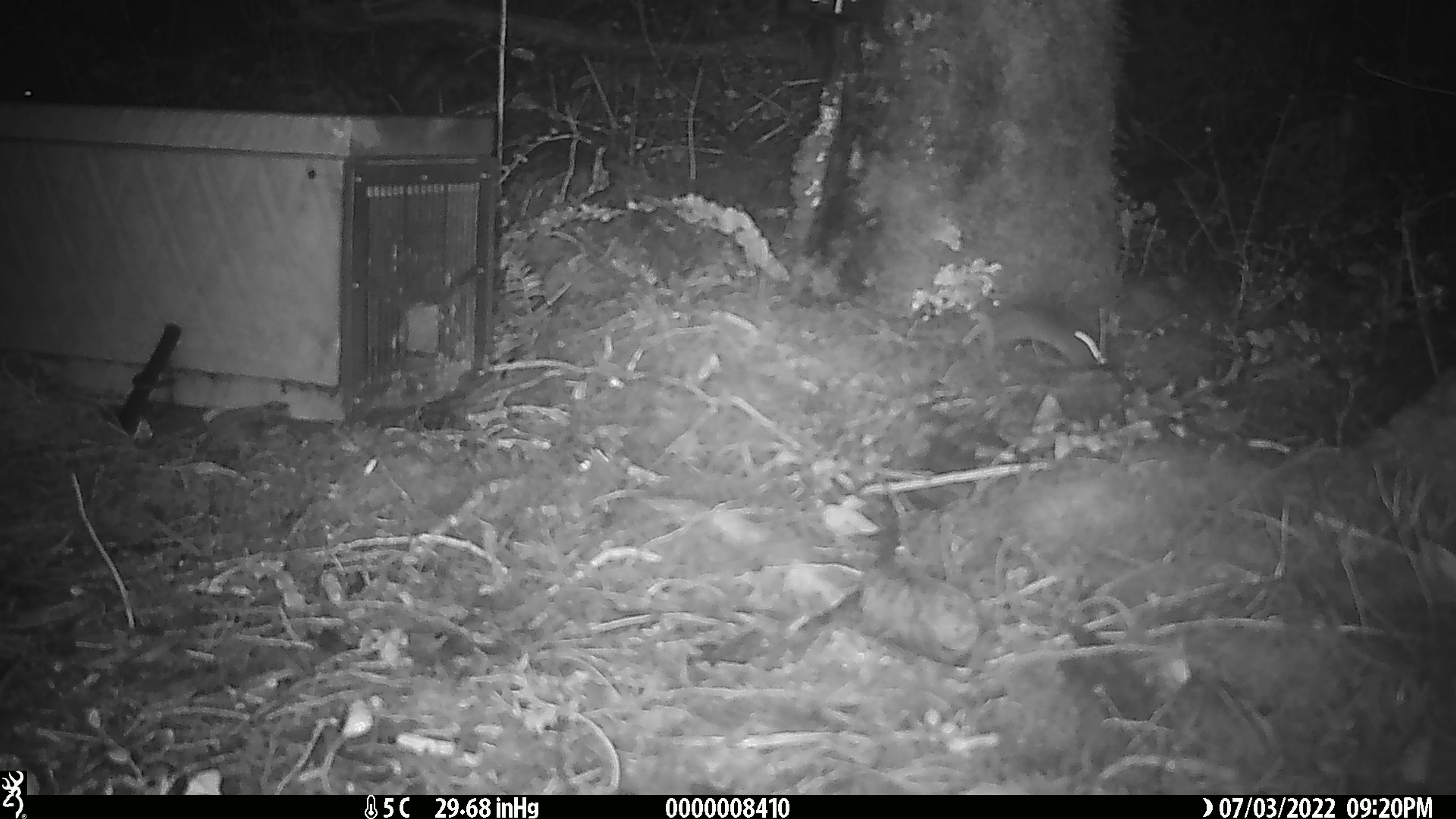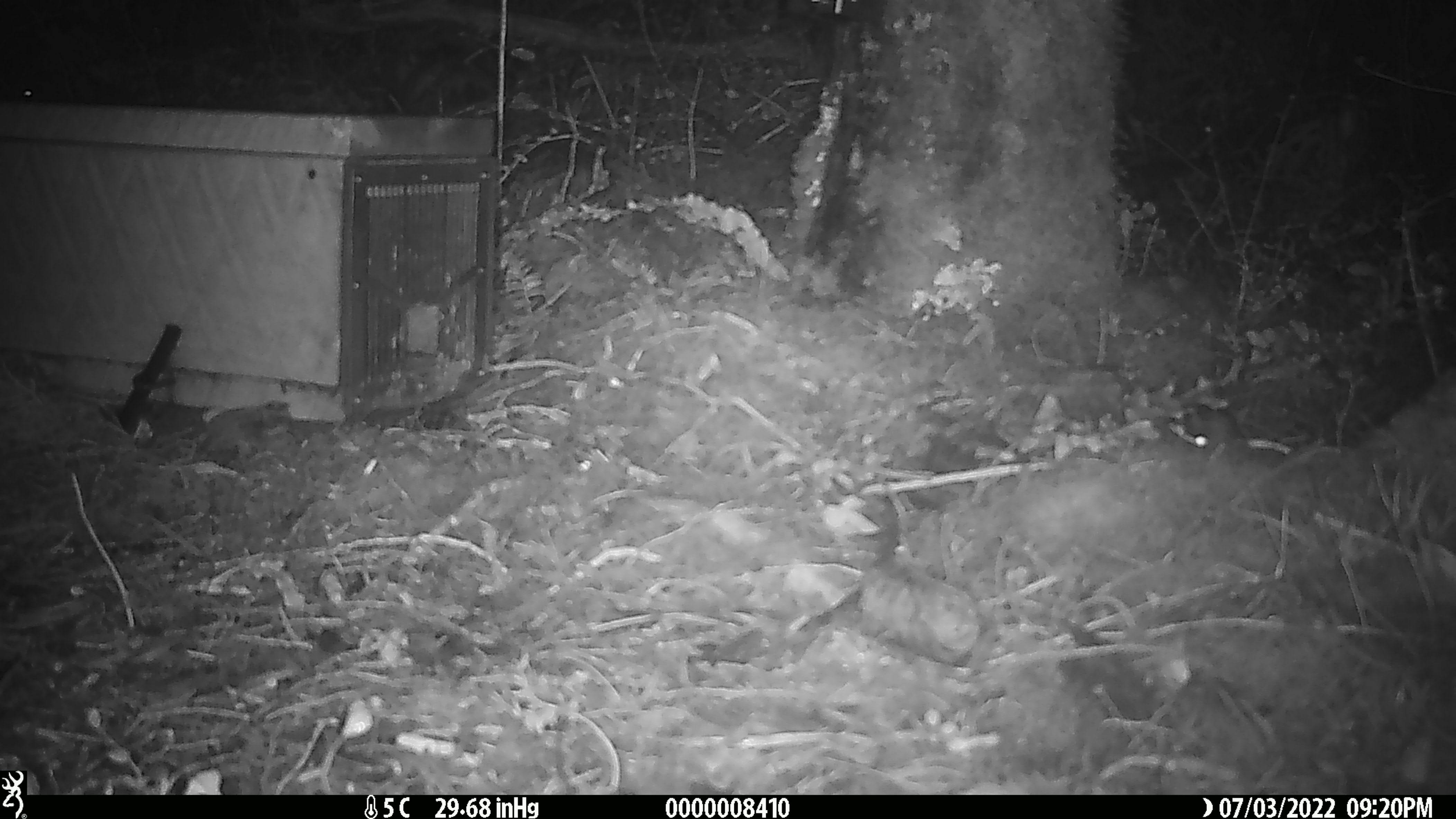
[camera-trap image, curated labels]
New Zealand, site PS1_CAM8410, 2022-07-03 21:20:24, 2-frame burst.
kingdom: Animalia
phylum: Chordata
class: Mammalia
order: Rodentia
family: Muridae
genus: Mus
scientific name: Mus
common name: mouse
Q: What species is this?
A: Mouse (Mus).